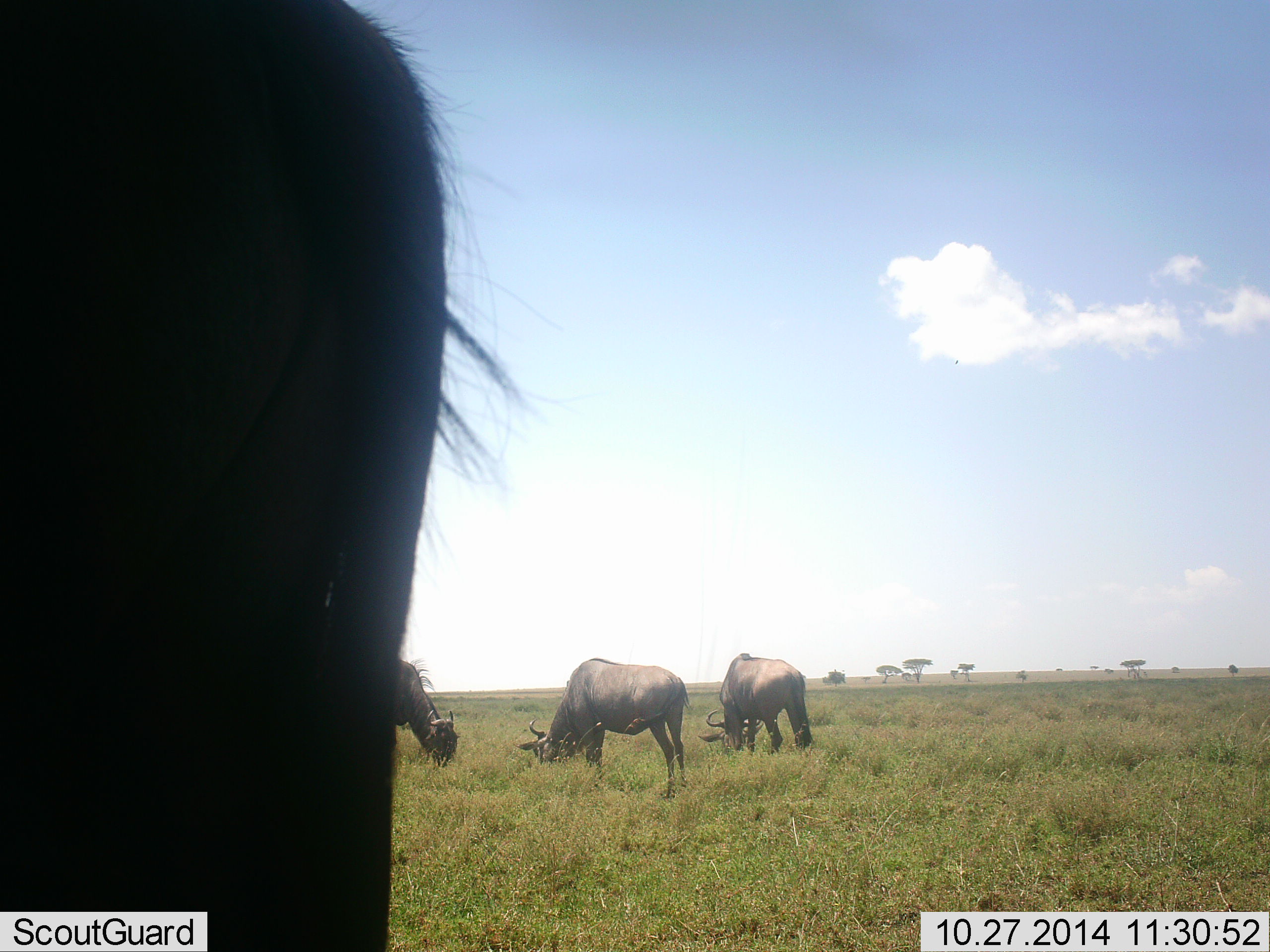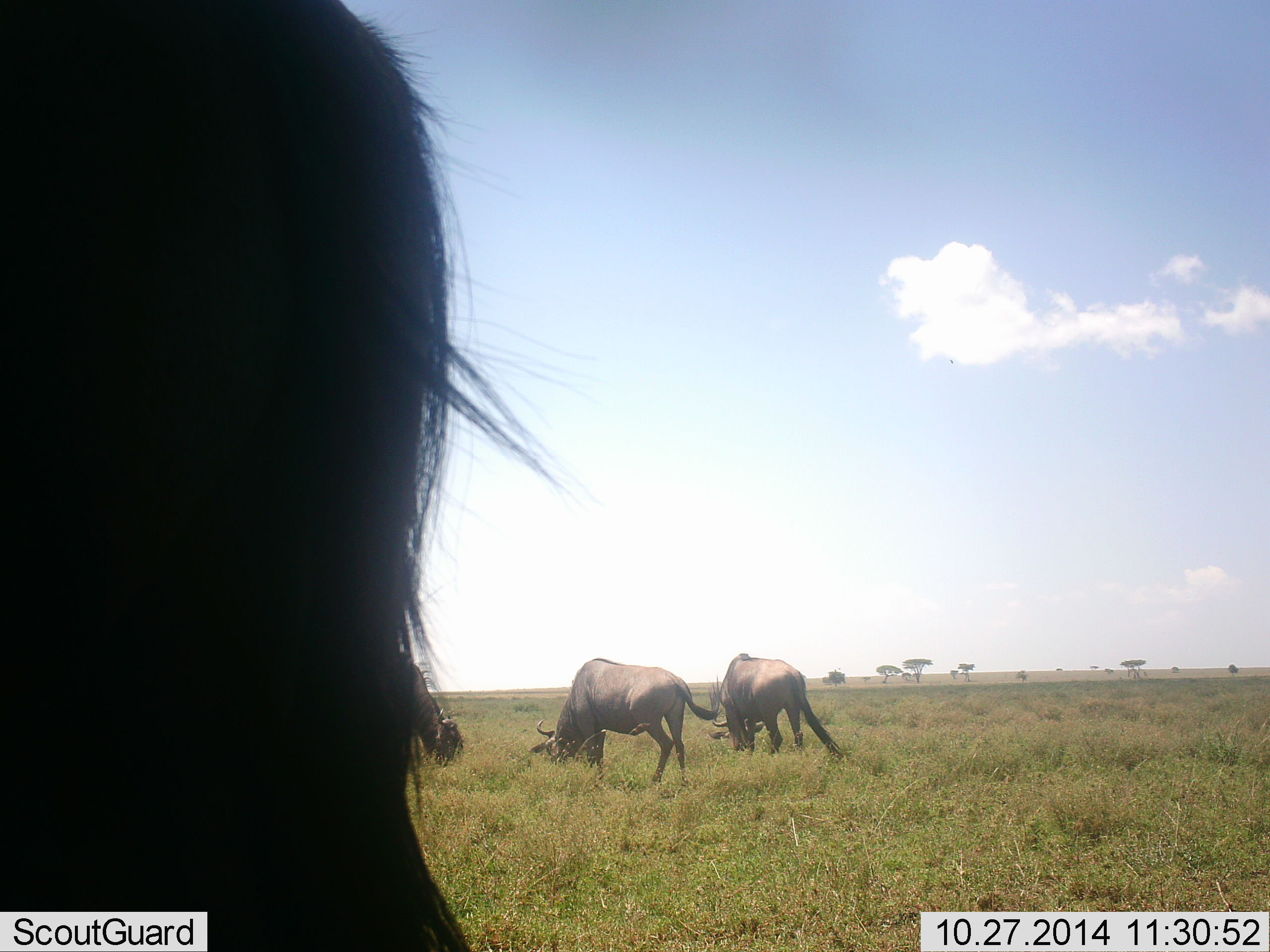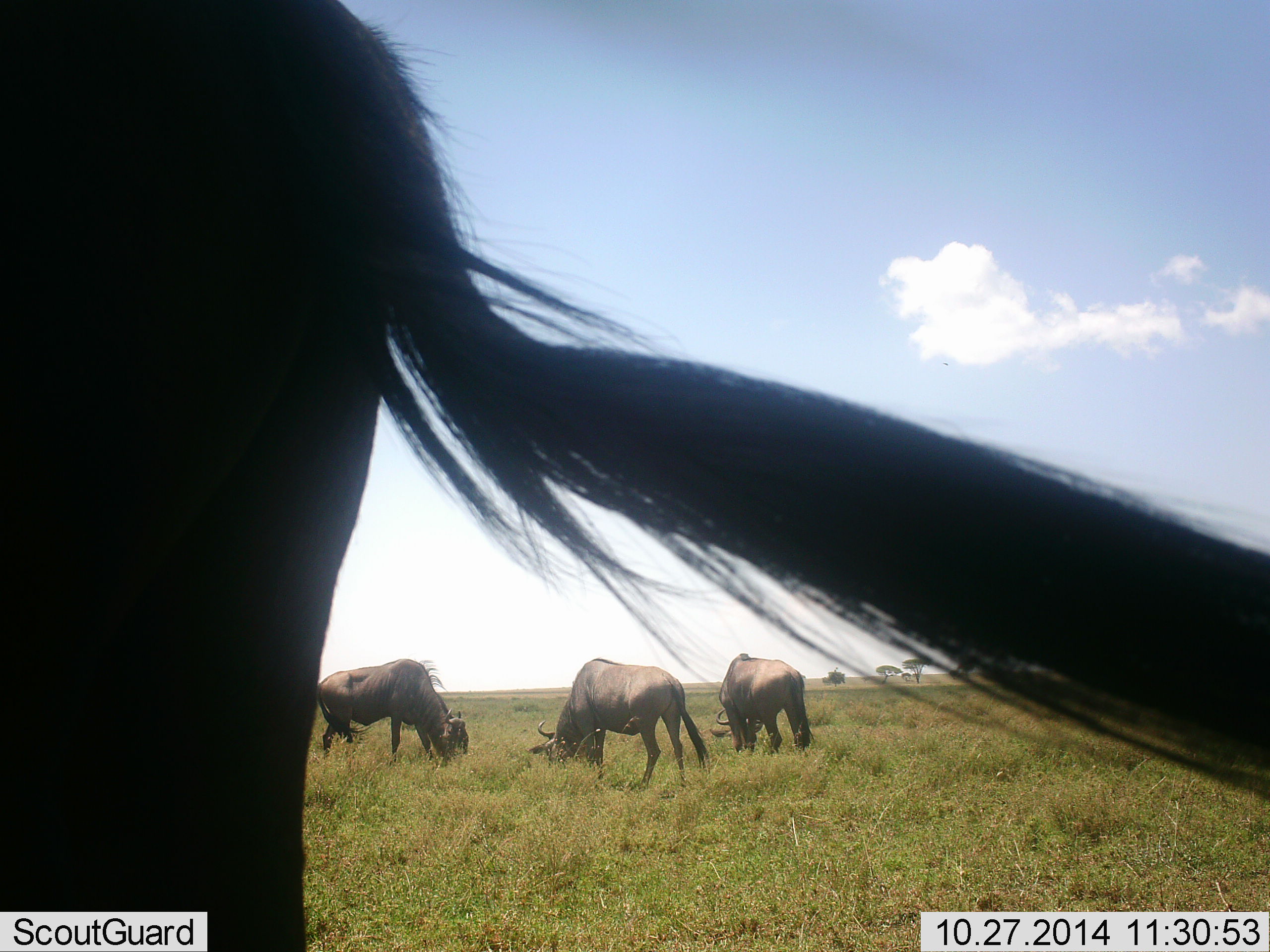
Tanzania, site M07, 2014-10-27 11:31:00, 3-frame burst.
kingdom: Animalia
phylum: Chordata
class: Mammalia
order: Artiodactyla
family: Bovidae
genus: Connochaetes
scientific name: Connochaetes taurinus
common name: blue wildebeest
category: wildebeest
Wildebeest (blue wildebeest) (Connochaetes taurinus), count 4. Behavior (volunteer vote fractions): standing 30%, resting 0%, moving 0%, interacting 0%. Young present (vote fraction): 0%. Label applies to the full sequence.